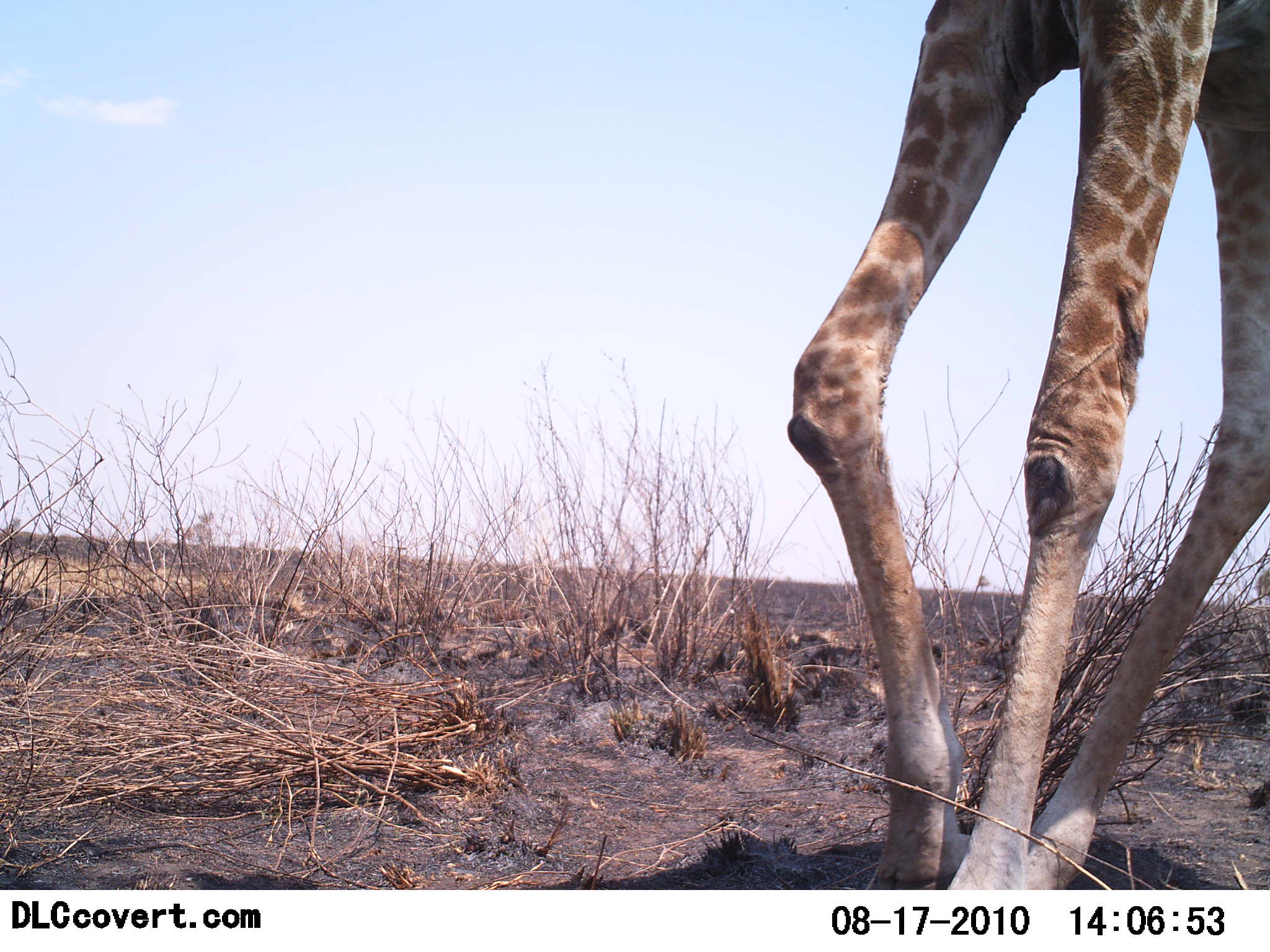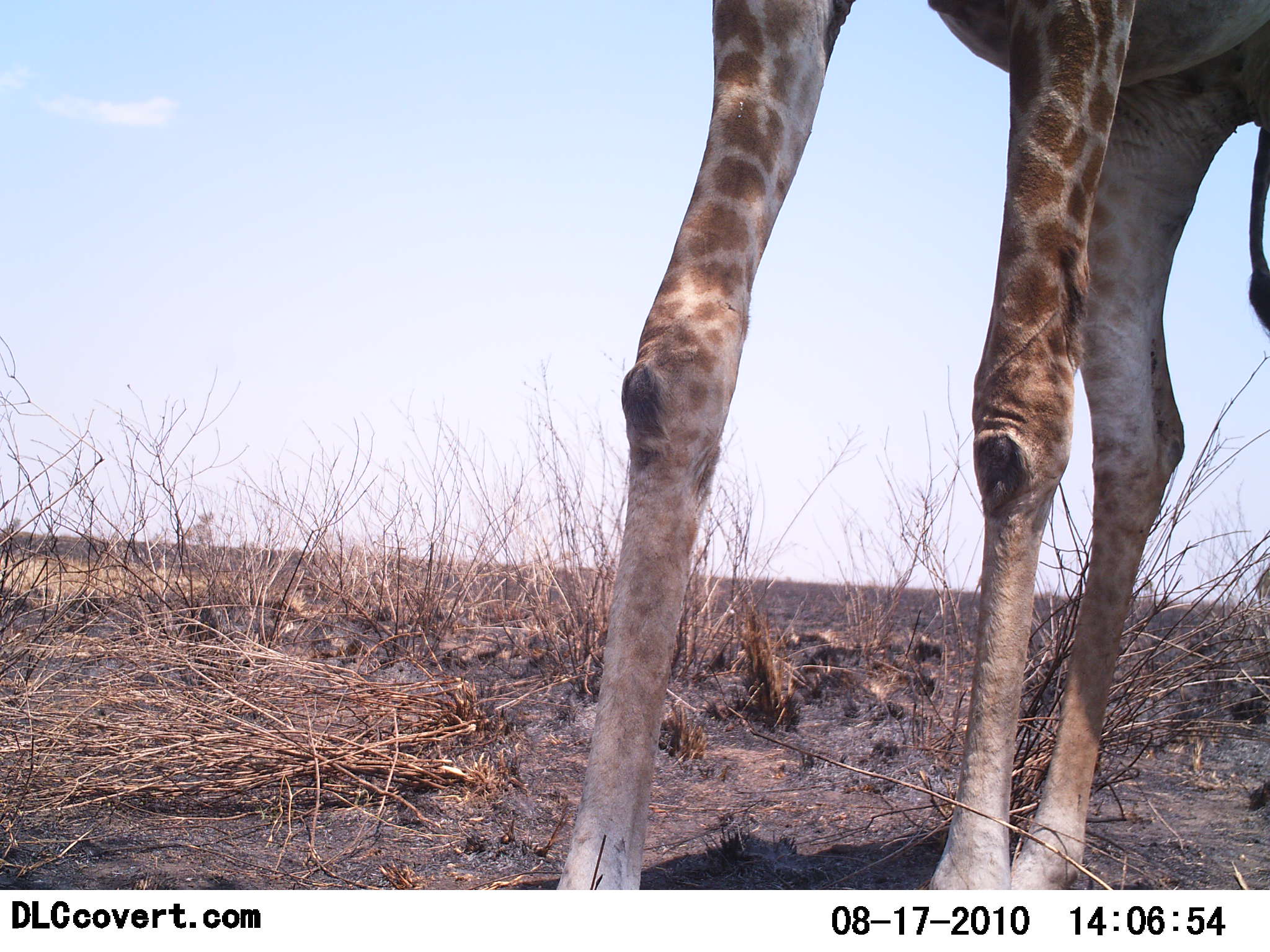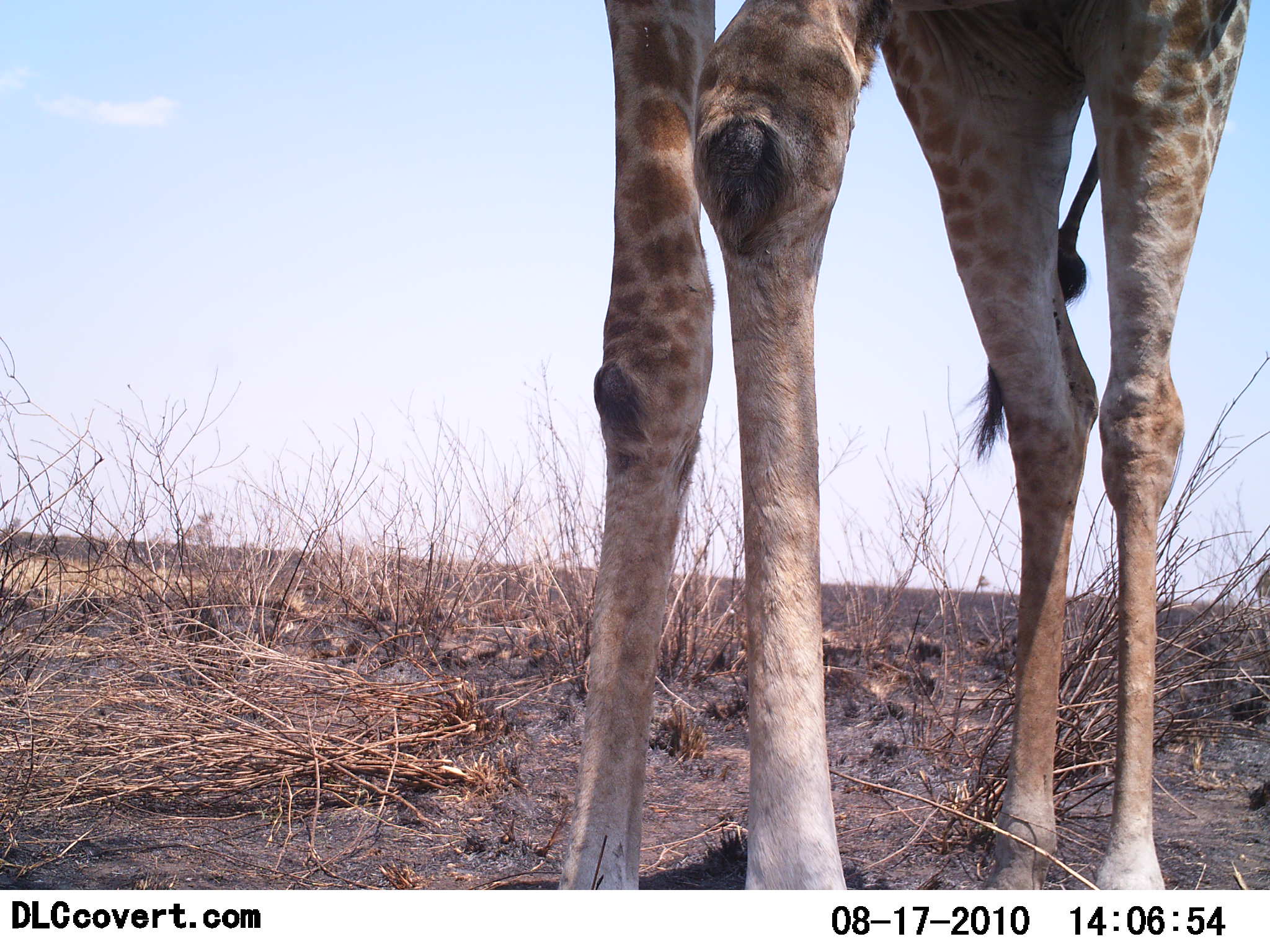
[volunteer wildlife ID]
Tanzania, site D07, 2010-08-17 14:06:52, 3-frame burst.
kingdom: Animalia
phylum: Chordata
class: Mammalia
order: Artiodactyla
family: Giraffidae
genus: Giraffa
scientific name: Giraffa camelopardalis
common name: giraffe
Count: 1.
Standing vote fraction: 33%.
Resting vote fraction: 0%.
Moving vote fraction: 60%.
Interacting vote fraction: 7%.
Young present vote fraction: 0%.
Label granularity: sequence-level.